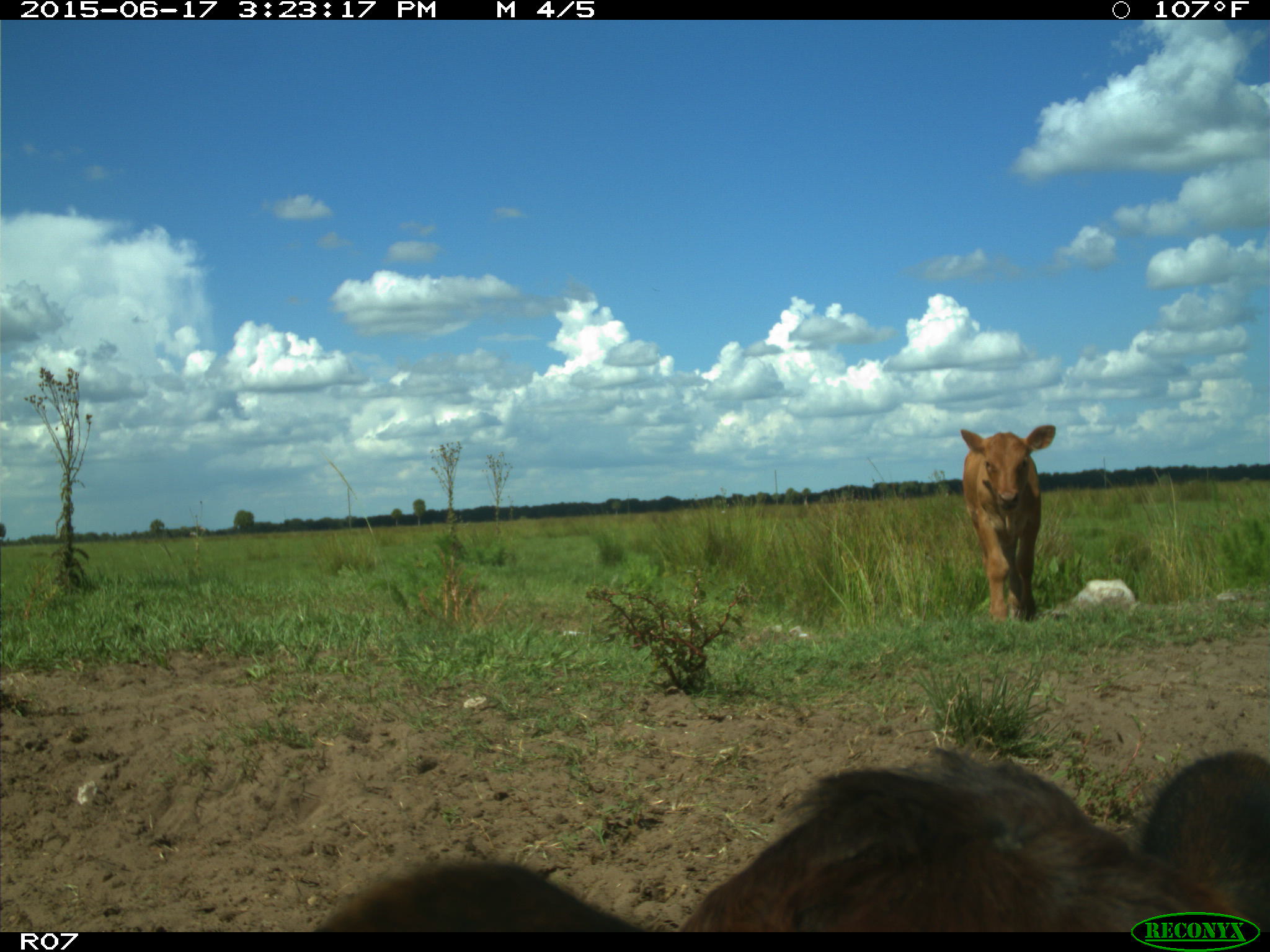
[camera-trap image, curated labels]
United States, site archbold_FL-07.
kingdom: Animalia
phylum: Chordata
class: Mammalia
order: Artiodactyla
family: Bovidae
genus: Bos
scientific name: Bos taurus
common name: domestic cow